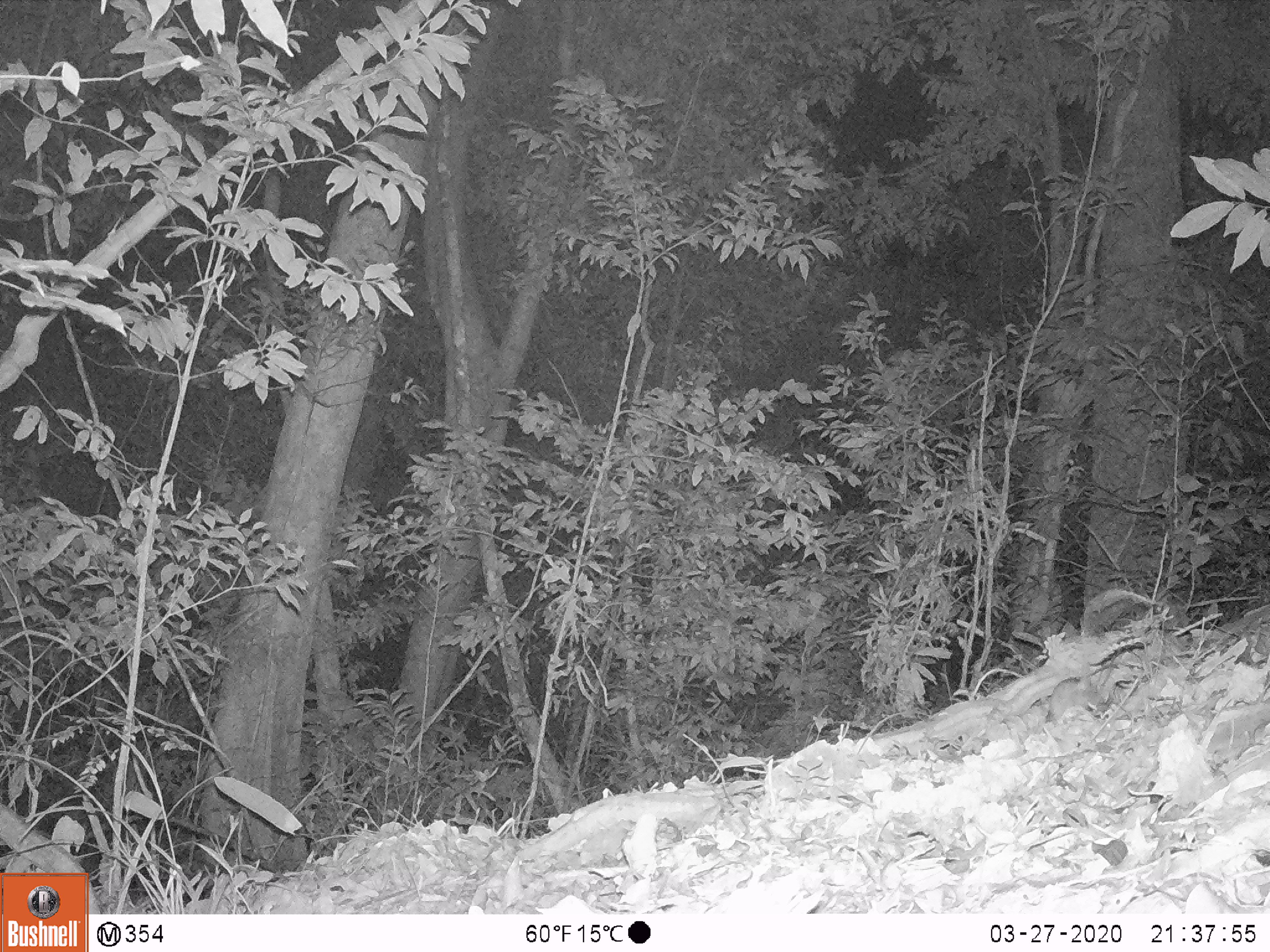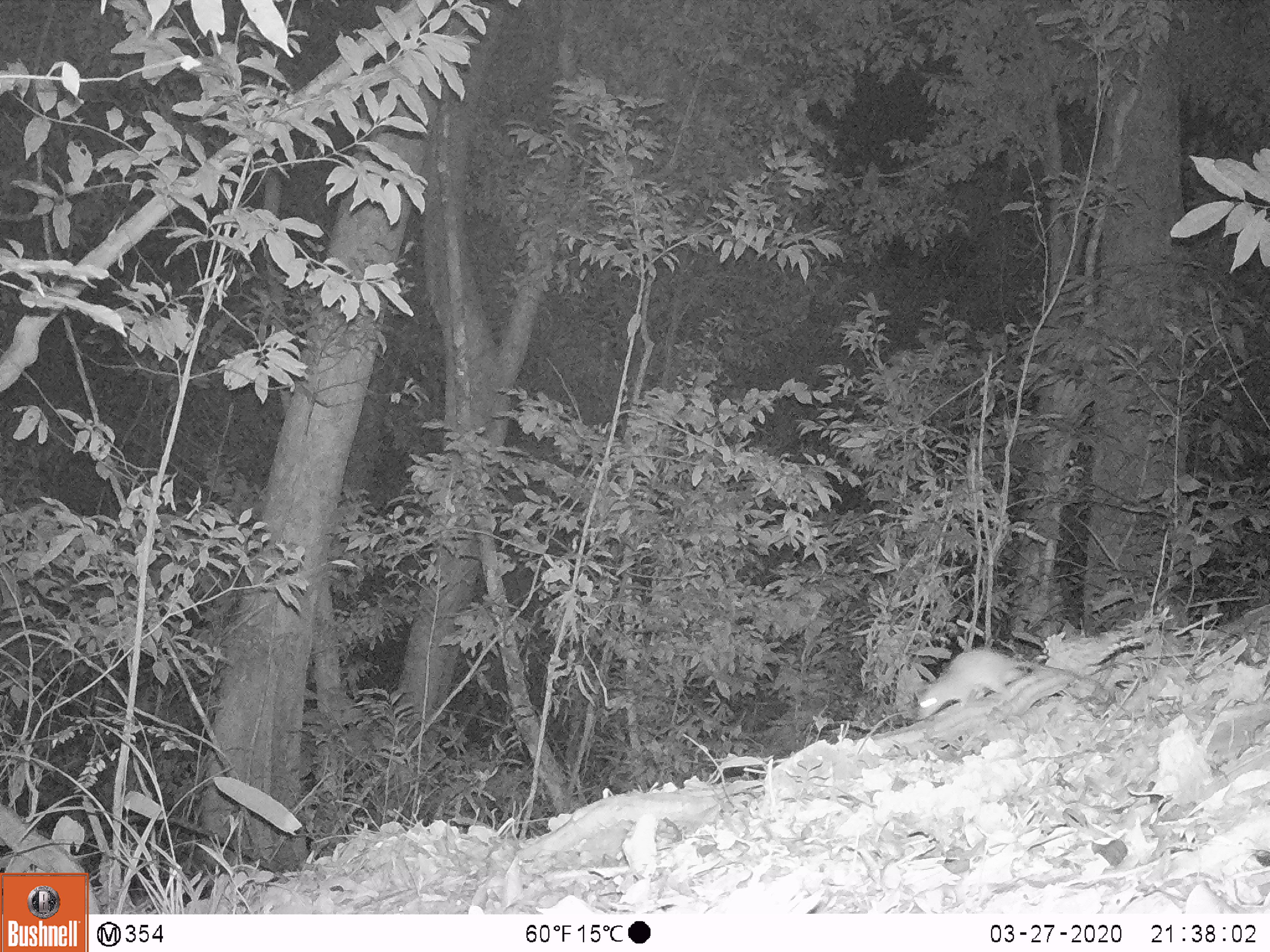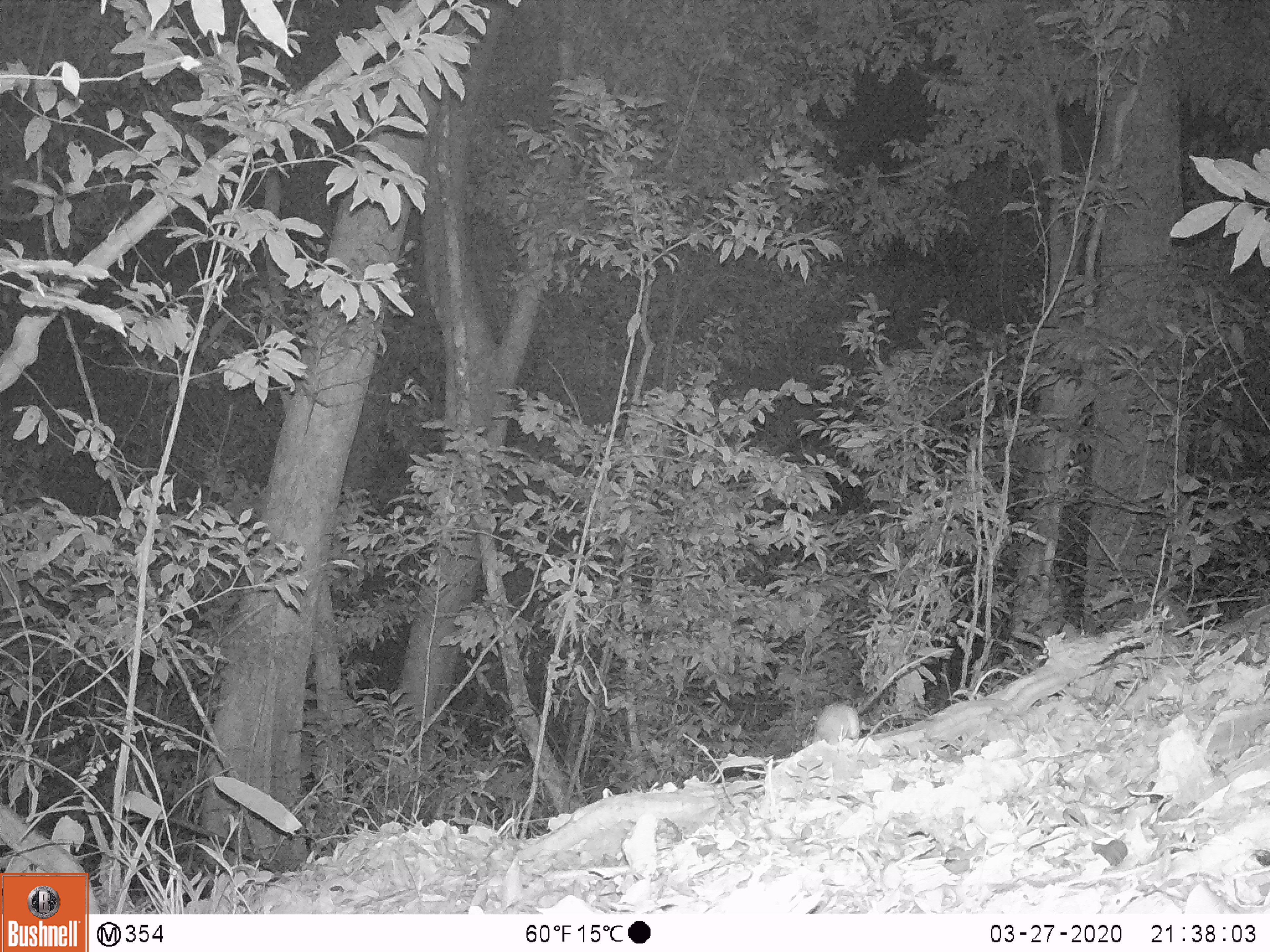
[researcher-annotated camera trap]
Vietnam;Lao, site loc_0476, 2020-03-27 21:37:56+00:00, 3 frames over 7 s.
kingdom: Animalia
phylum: Chordata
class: Mammalia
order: Rodentia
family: Muridae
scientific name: Muridae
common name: old-world mice and rats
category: unidentified murid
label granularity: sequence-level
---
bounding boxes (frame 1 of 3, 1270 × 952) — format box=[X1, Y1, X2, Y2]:
unidentified murid: box=[1048, 675, 1103, 720]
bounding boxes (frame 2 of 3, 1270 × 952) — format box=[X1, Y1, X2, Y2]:
unidentified murid: box=[917, 648, 1077, 724]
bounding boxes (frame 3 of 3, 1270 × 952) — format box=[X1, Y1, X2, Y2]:
unidentified murid: box=[811, 647, 952, 745]